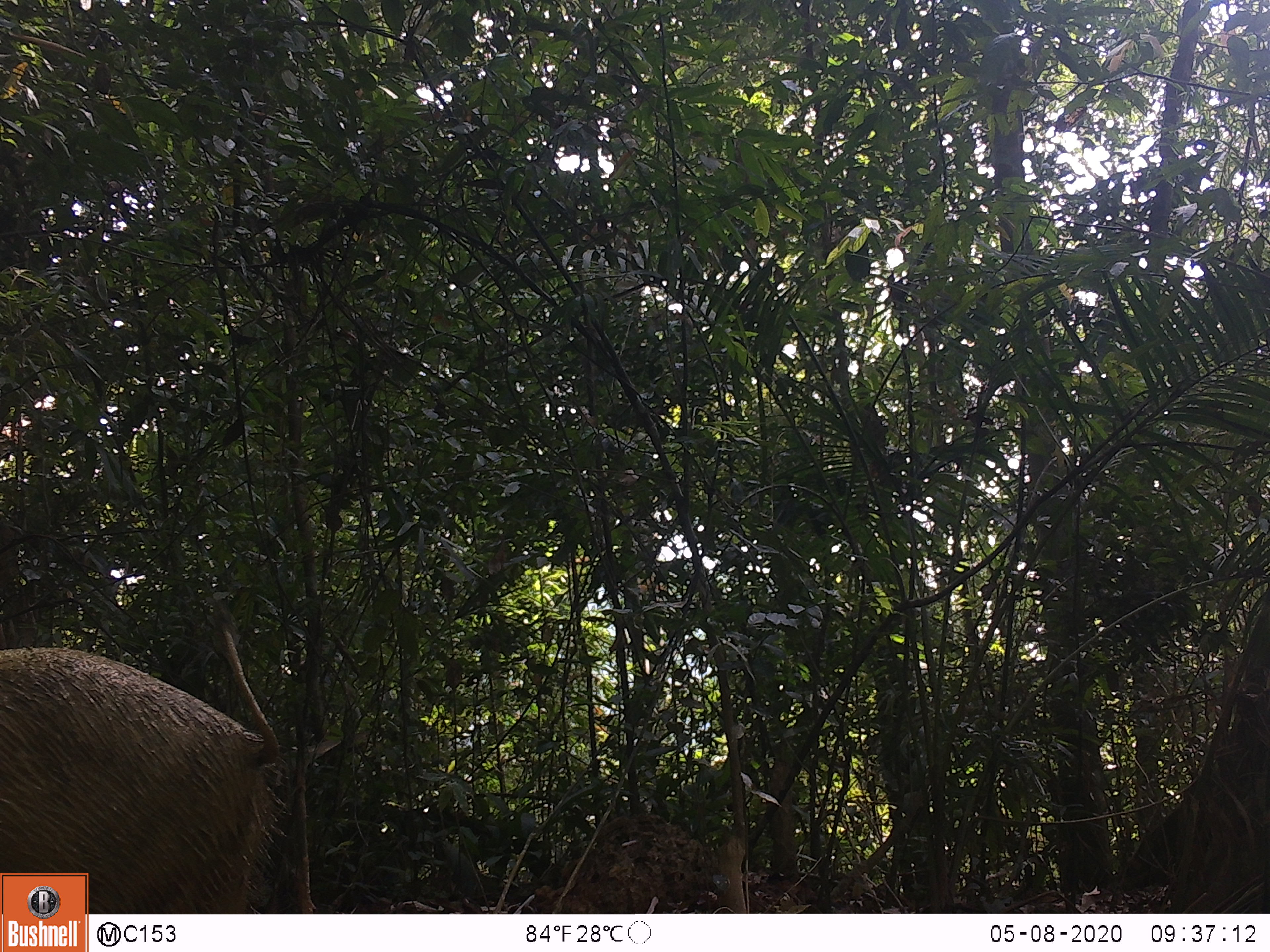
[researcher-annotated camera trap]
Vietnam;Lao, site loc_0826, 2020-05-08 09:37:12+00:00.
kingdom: Animalia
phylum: Chordata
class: Mammalia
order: Artiodactyla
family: Suidae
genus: Sus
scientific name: Sus scrofa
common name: eurasian wild pig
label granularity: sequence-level